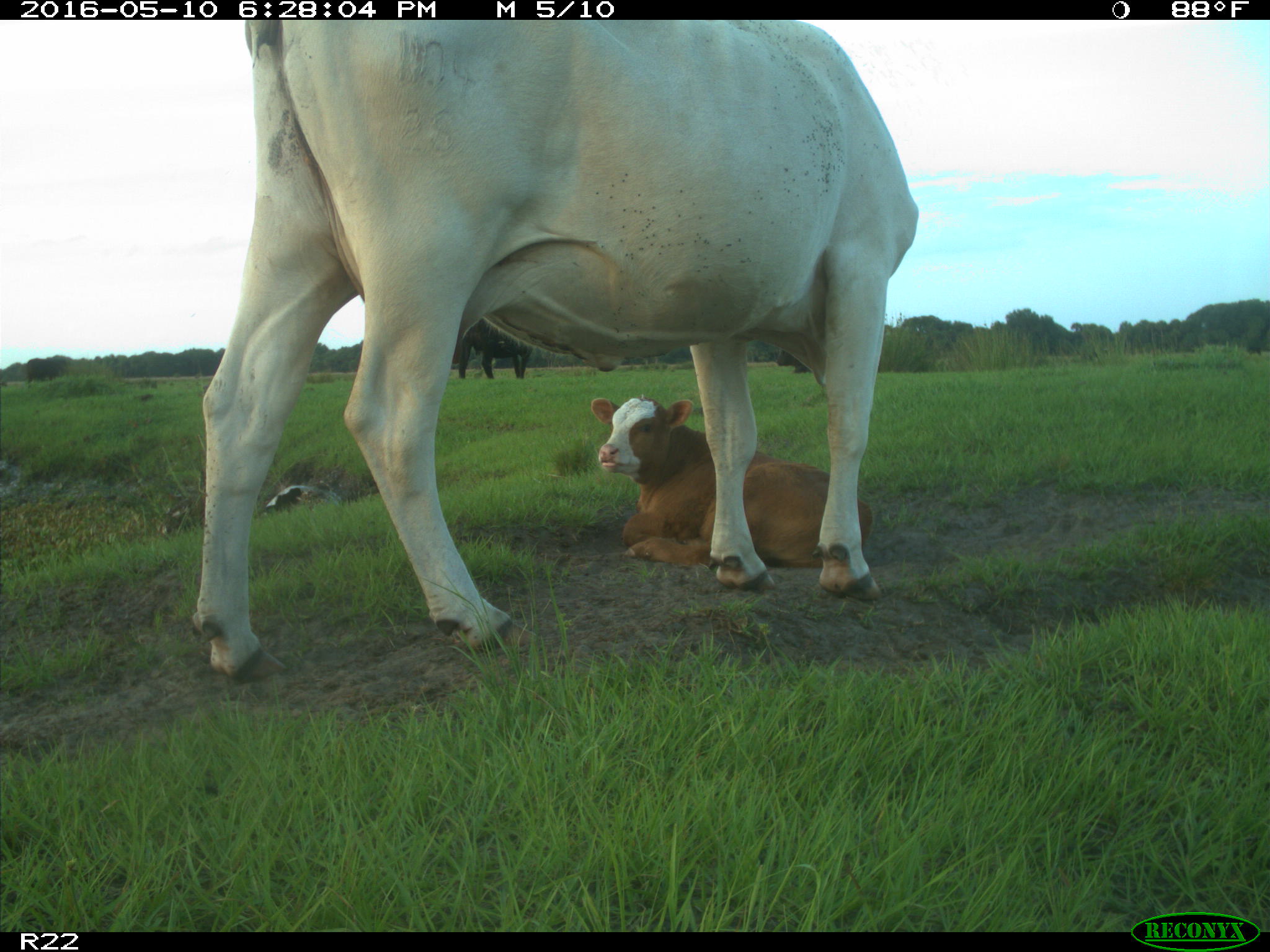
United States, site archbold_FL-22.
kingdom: Animalia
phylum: Chordata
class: Mammalia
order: Artiodactyla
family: Bovidae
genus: Bos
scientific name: Bos taurus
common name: domestic cow